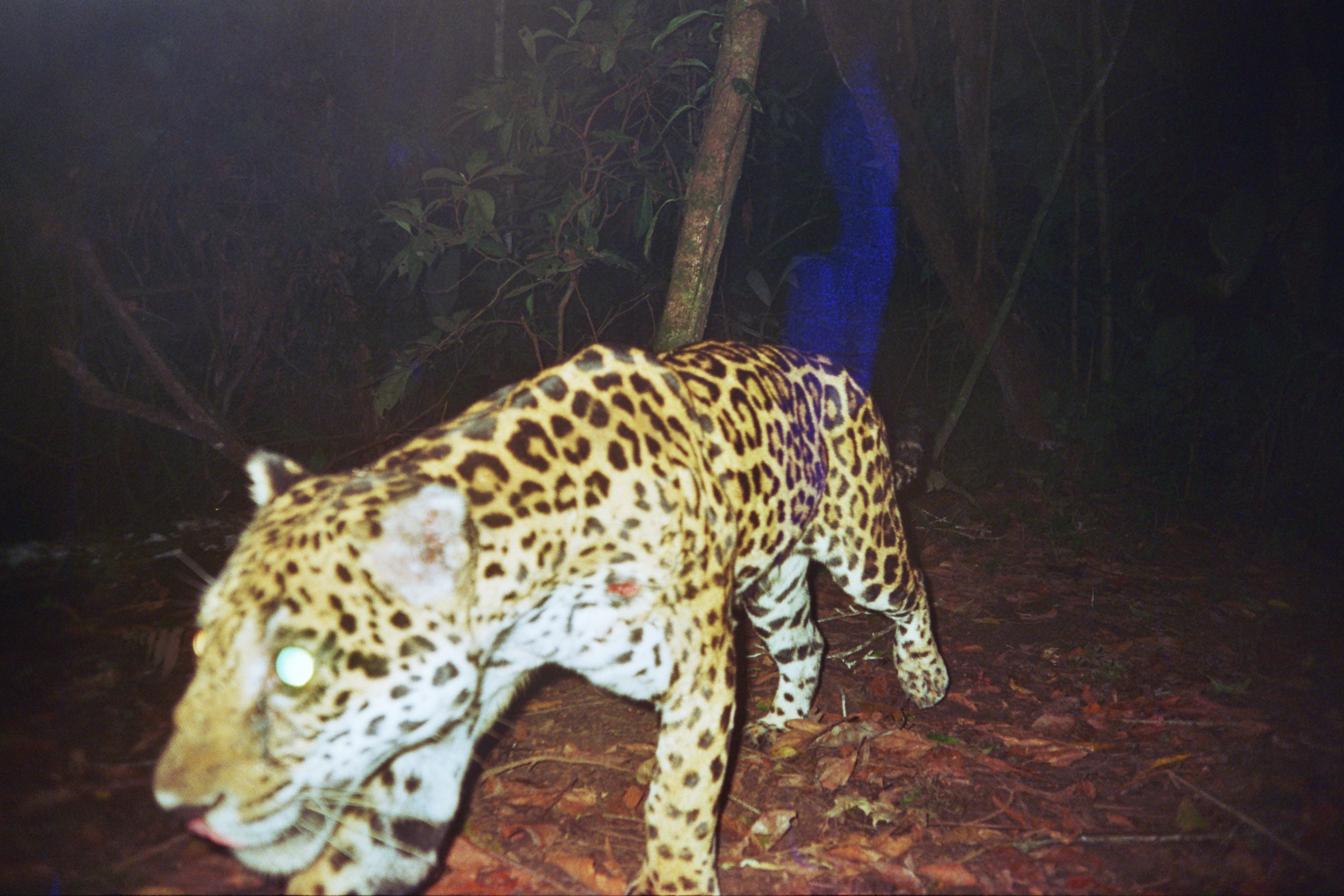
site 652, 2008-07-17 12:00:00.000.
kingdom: Animalia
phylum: Chordata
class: Mammalia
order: Carnivora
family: Felidae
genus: Panthera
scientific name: Panthera onca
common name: jaguar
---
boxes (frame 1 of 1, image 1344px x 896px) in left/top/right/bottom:
panthera onca: 146/337/950/893